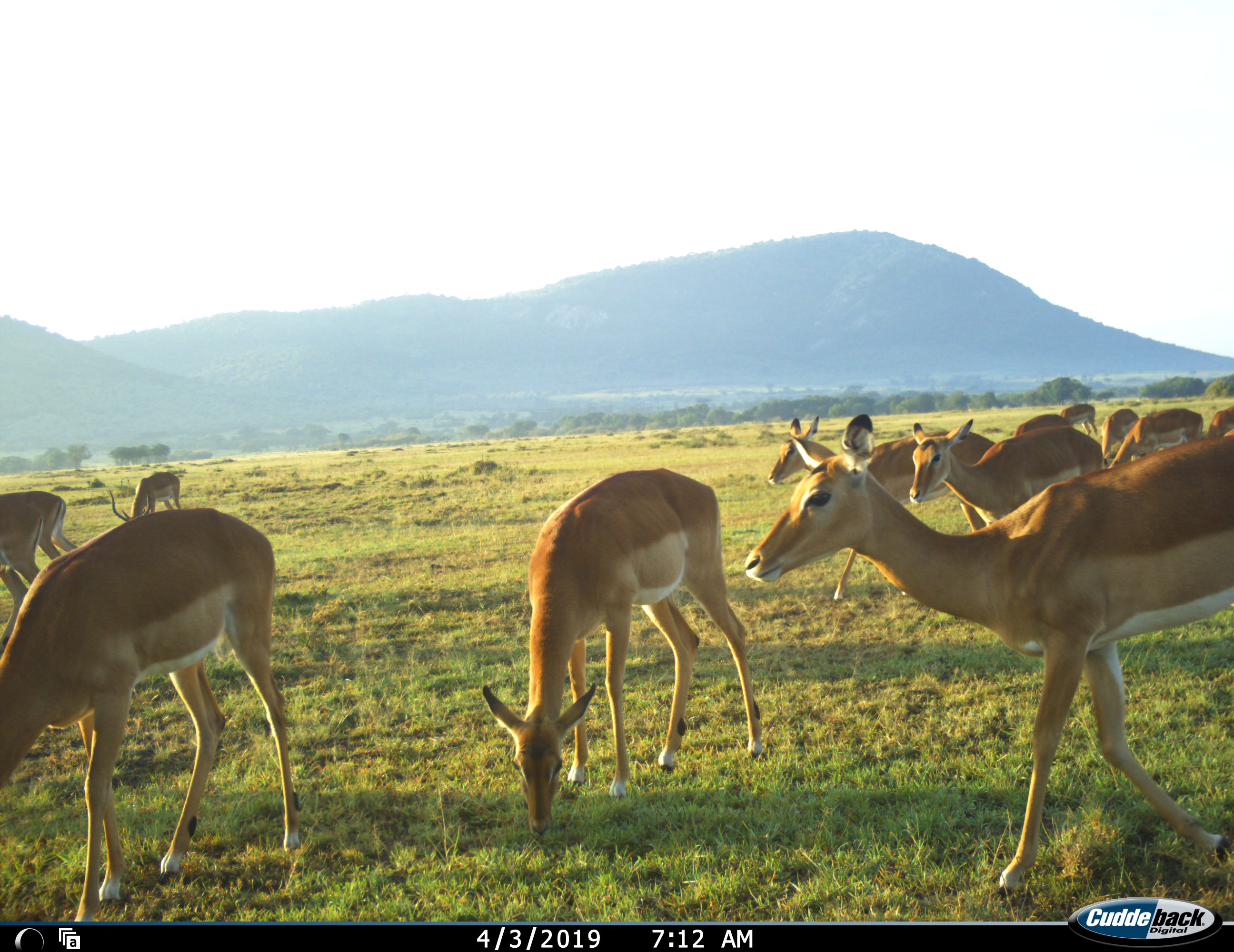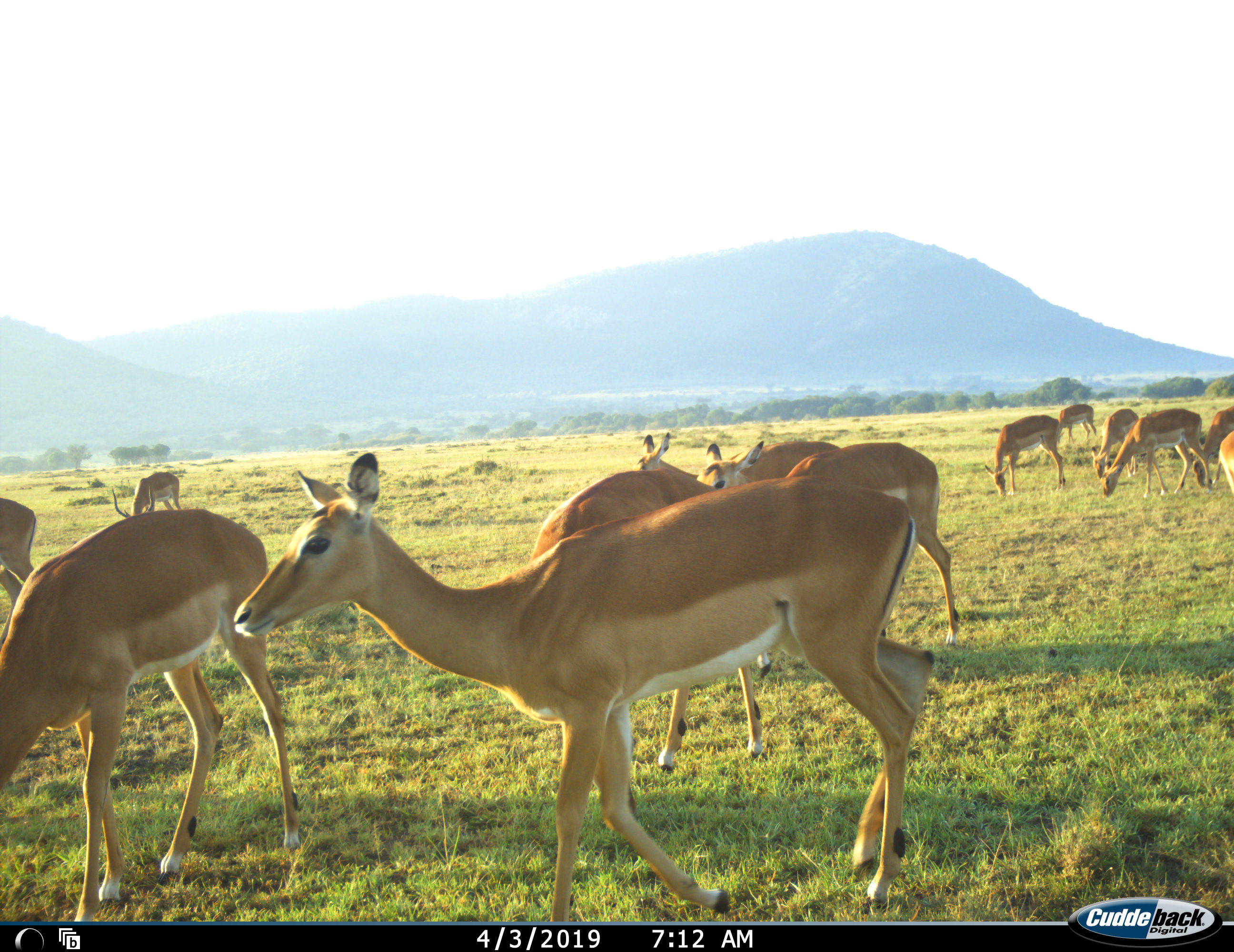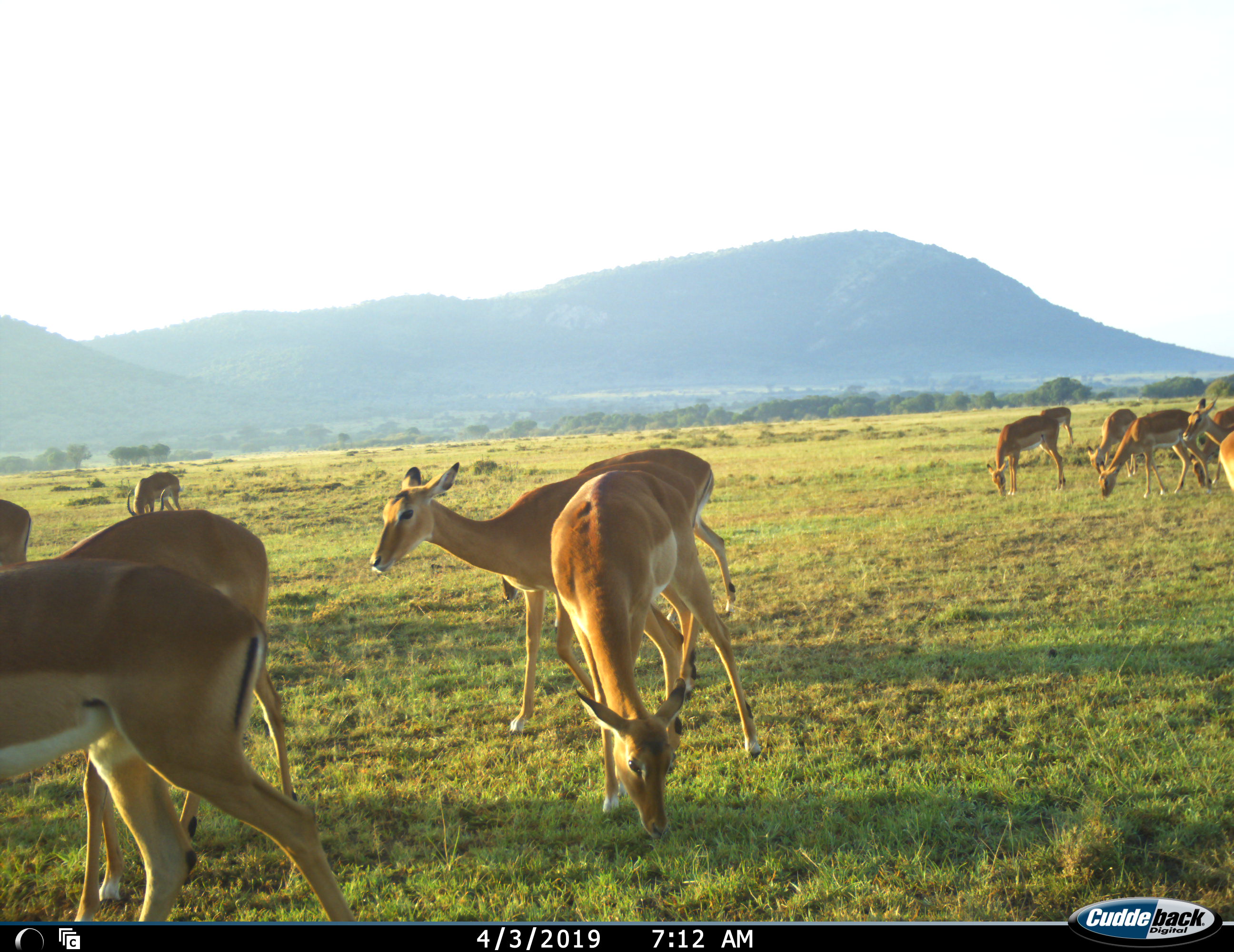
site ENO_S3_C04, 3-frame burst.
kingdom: Animalia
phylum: Chordata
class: Mammalia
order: Artiodactyla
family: Bovidae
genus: Aepyceros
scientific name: Aepyceros melampus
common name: impala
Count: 11-50.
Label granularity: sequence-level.